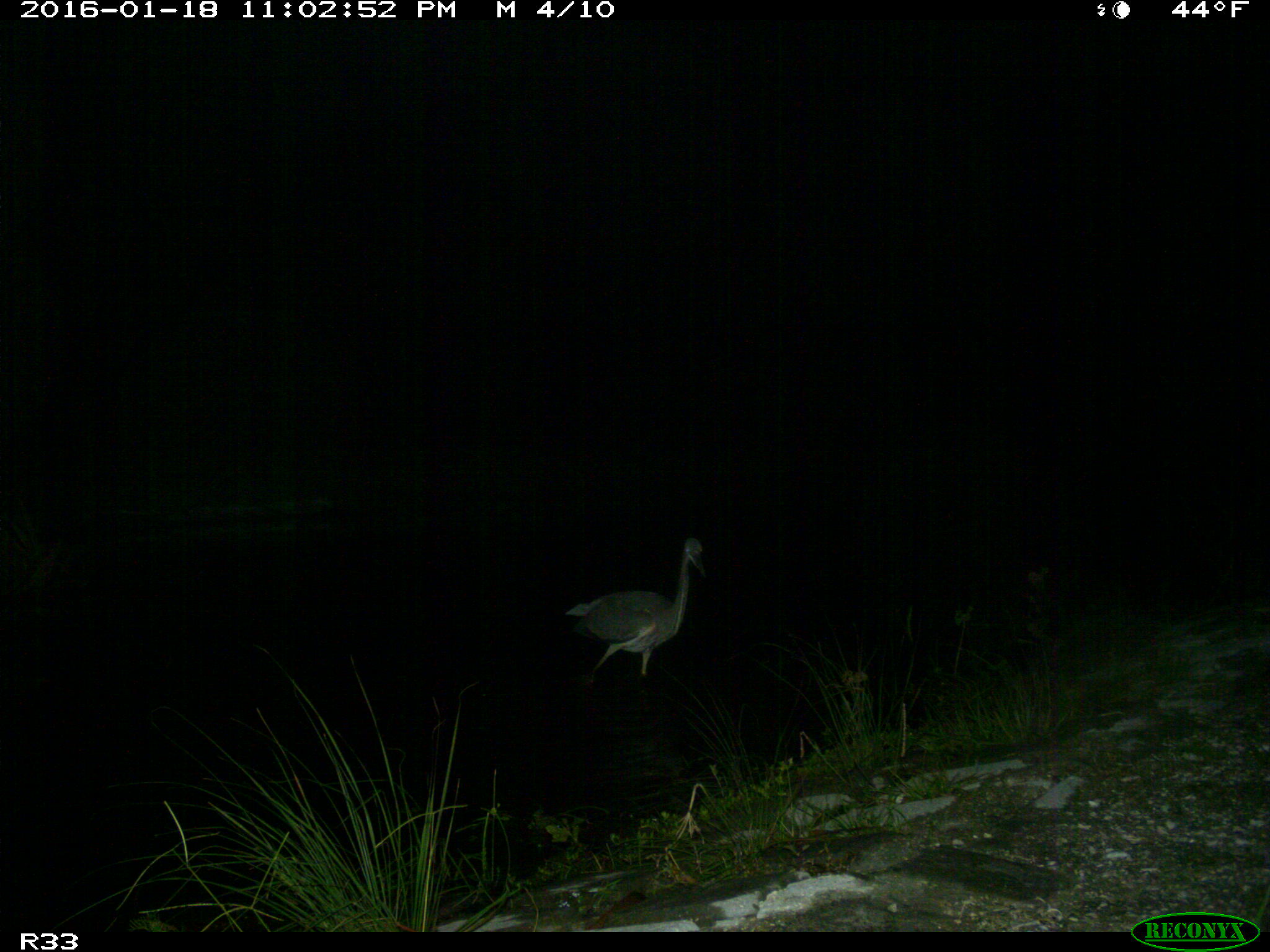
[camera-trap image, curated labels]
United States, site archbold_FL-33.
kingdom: Animalia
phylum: Chordata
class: Aves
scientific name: Aves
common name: birds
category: unidentified bird